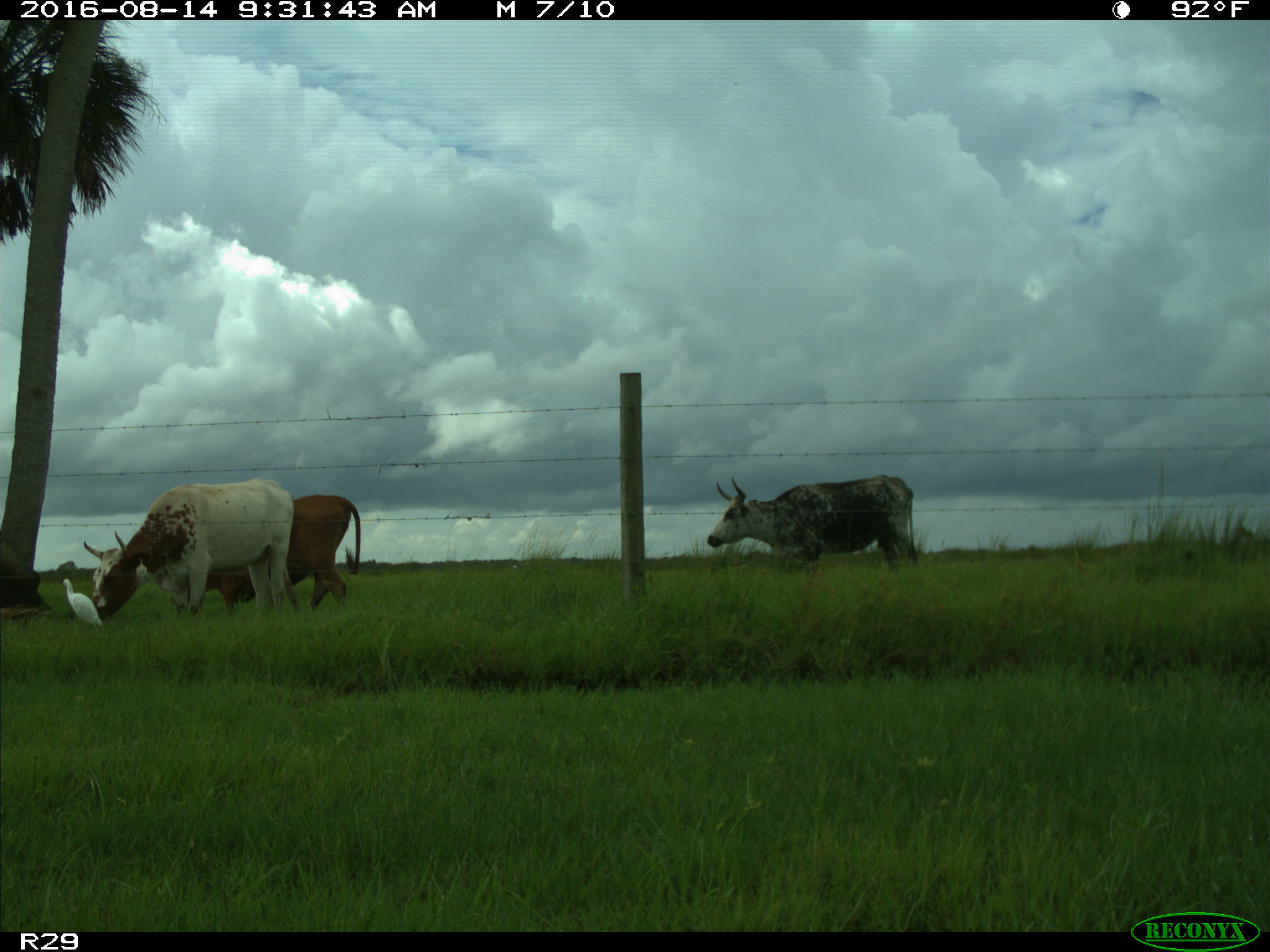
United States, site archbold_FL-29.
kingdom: Animalia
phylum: Chordata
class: Mammalia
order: Artiodactyla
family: Bovidae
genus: Bos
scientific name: Bos taurus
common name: domestic cow